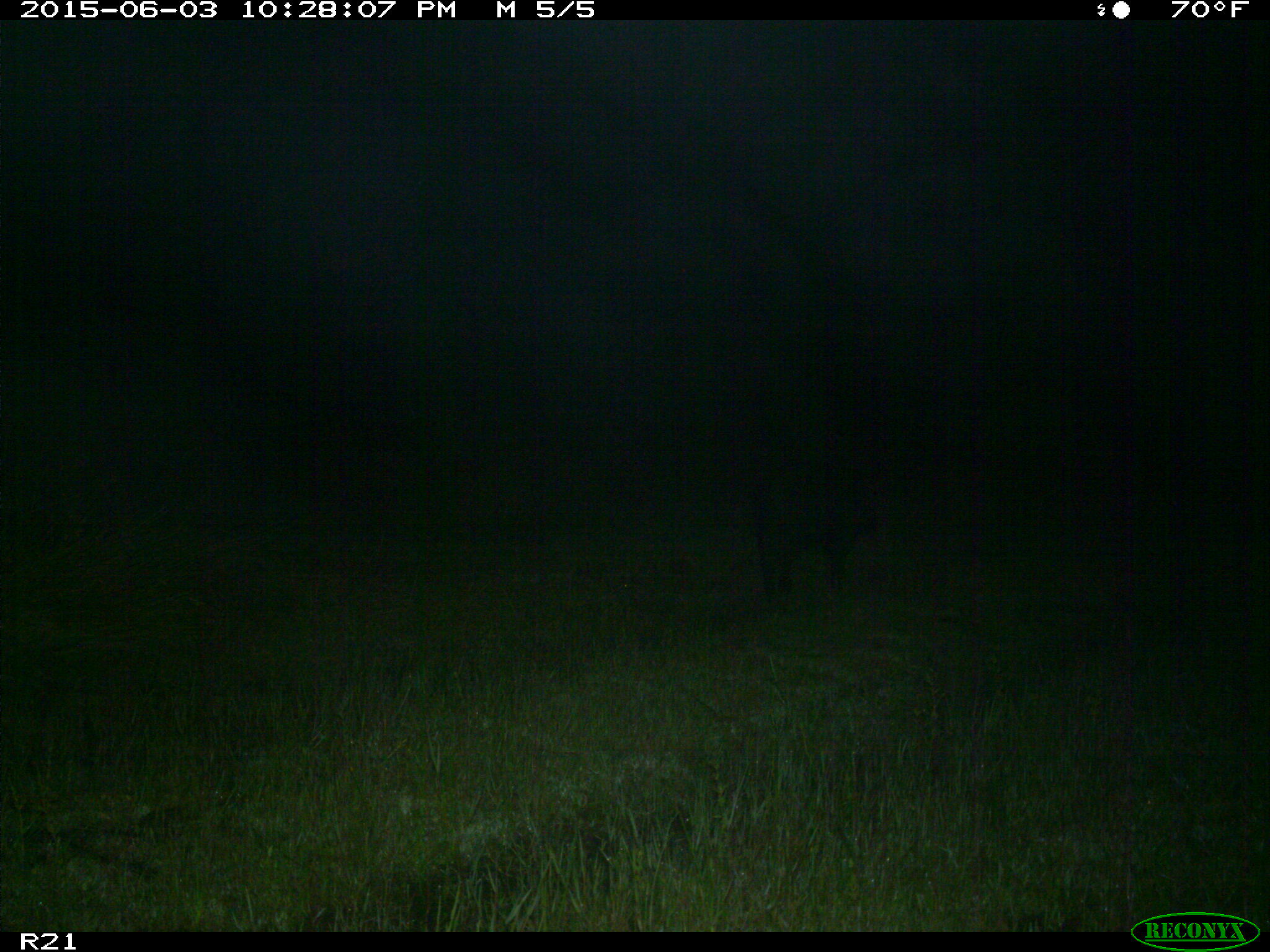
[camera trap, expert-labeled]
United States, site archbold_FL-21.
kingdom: Animalia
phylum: Chordata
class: Mammalia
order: Artiodactyla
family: Suidae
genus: Sus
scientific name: Sus scrofa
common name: wild boar